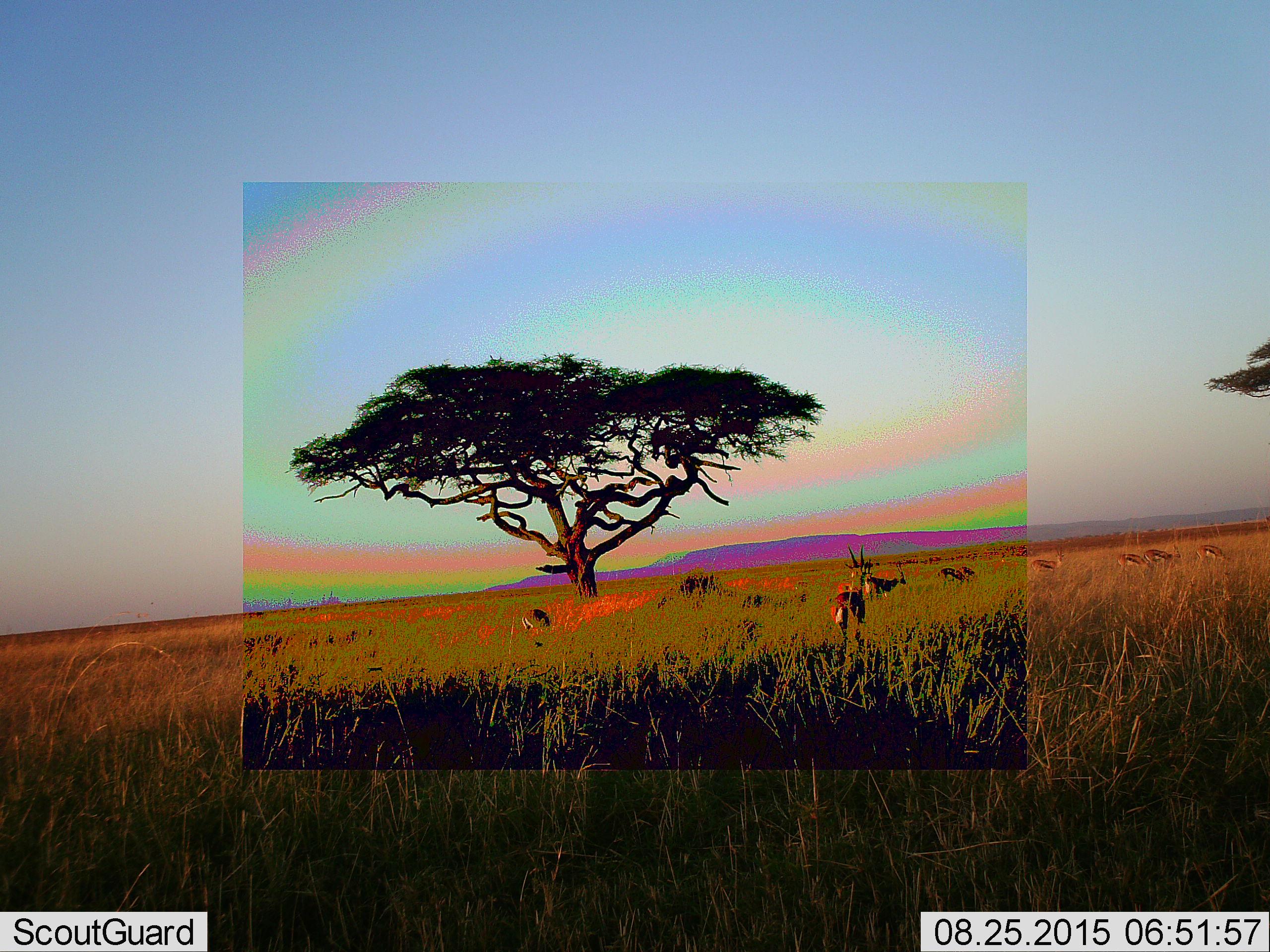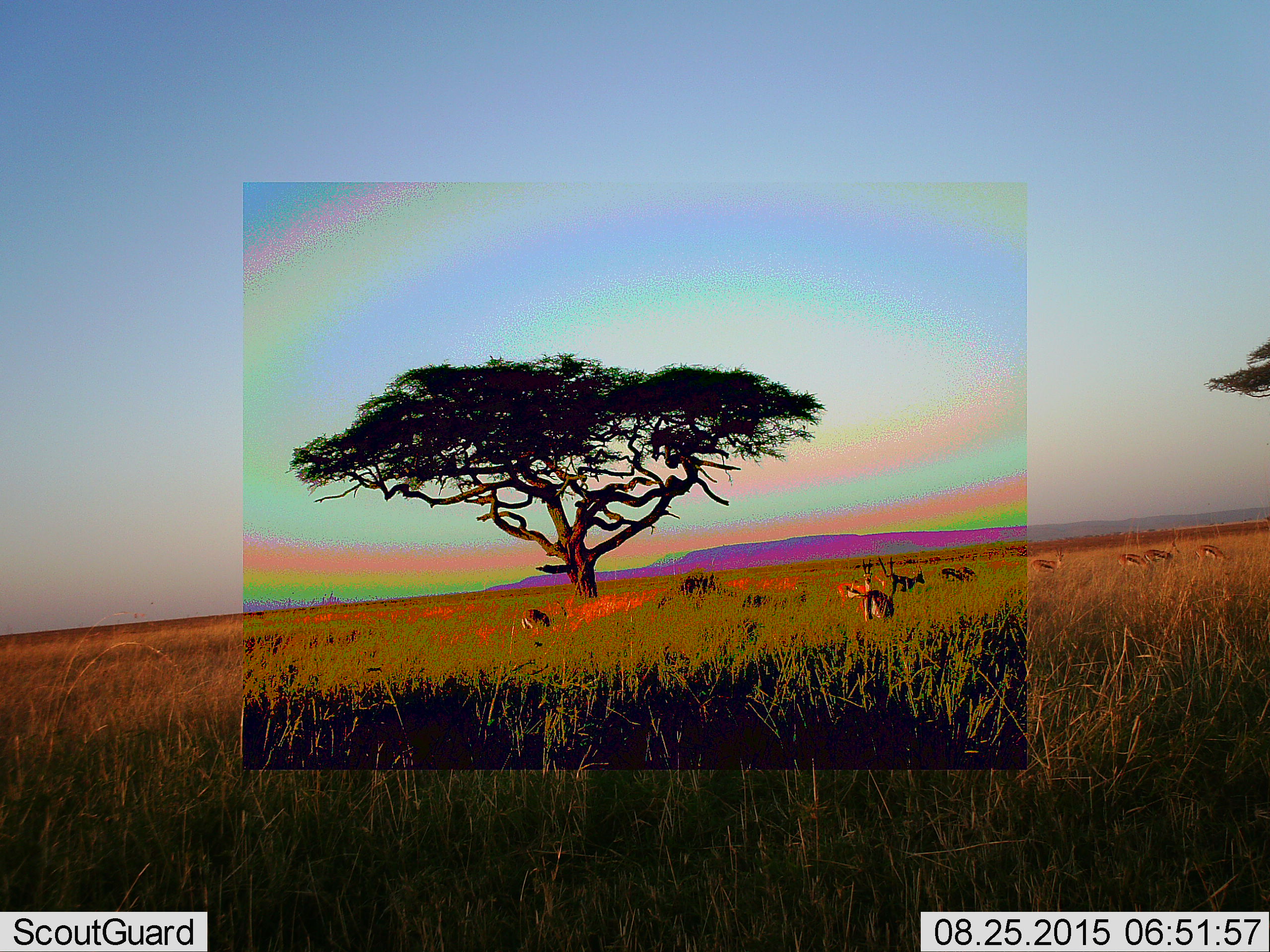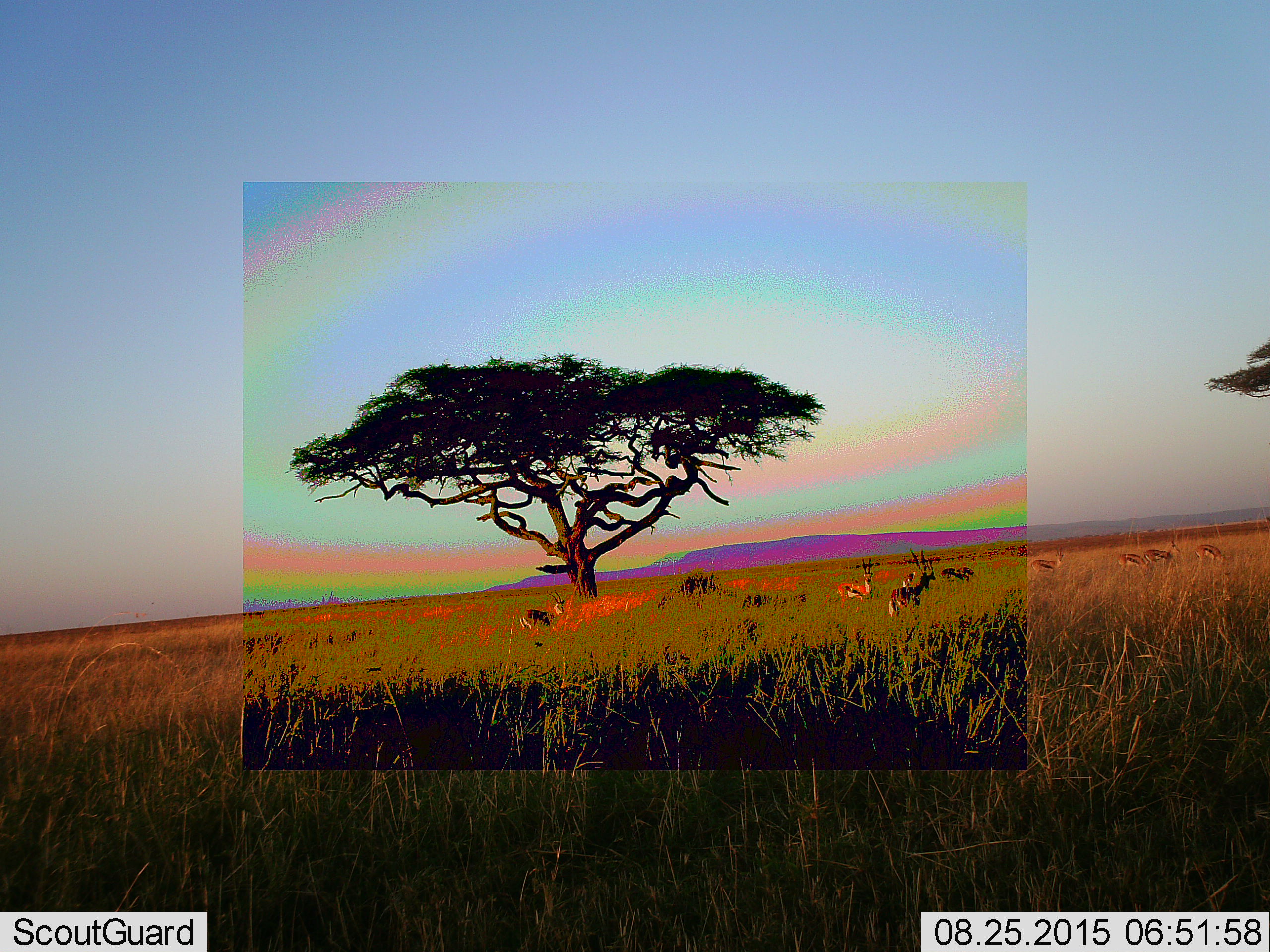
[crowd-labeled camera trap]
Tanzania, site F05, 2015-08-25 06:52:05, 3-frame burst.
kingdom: Animalia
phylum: Chordata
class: Mammalia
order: Artiodactyla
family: Bovidae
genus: Eudorcas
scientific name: Eudorcas thomsonii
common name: thomson's gazelle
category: gazellethomsons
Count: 10.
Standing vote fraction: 67%.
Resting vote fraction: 13%.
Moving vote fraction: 73%.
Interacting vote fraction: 7%.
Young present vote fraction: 7%.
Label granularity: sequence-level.